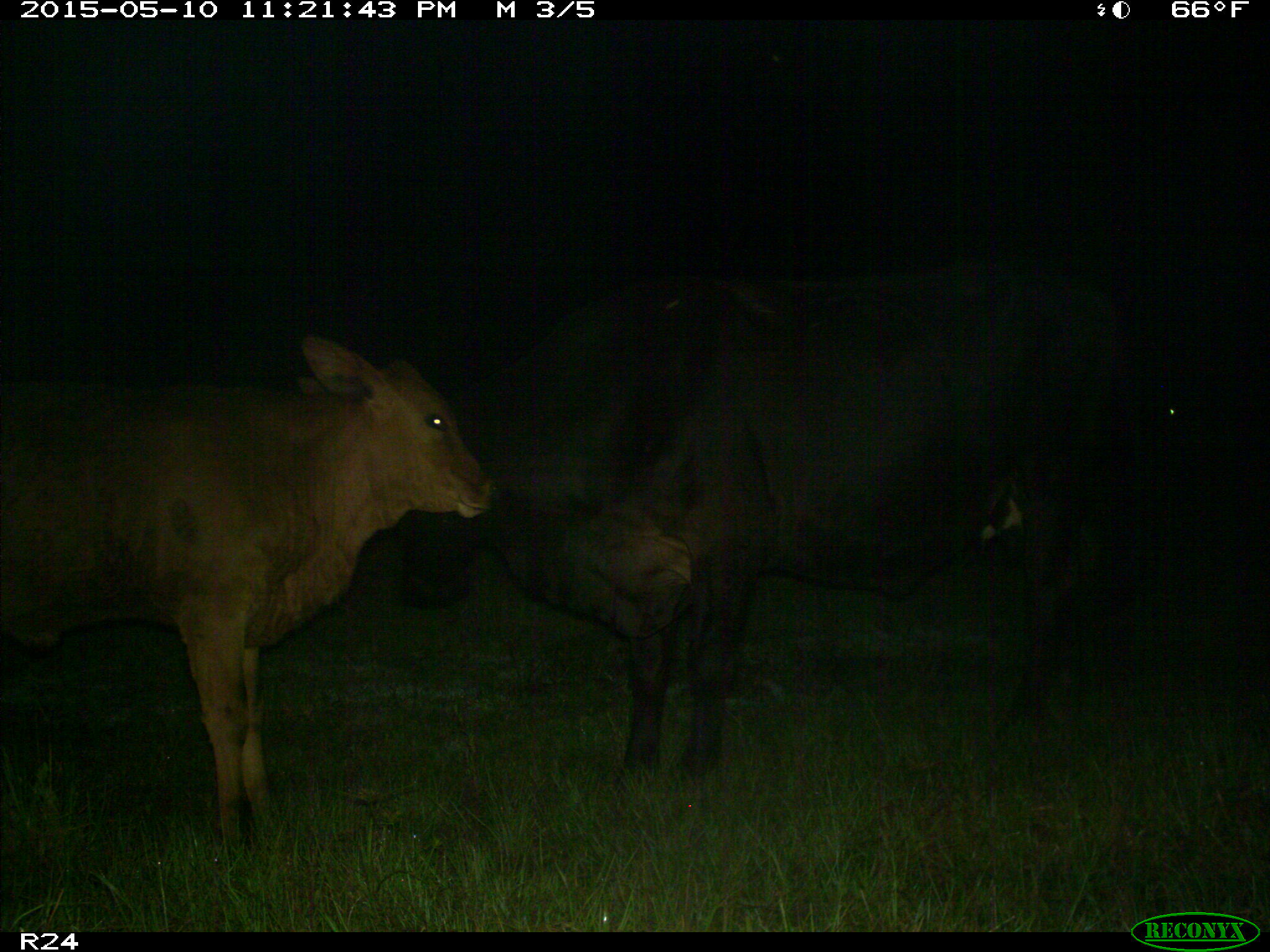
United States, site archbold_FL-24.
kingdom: Animalia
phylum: Chordata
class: Mammalia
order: Artiodactyla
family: Bovidae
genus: Bos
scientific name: Bos taurus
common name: domestic cow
Bos taurus (domestic cow).